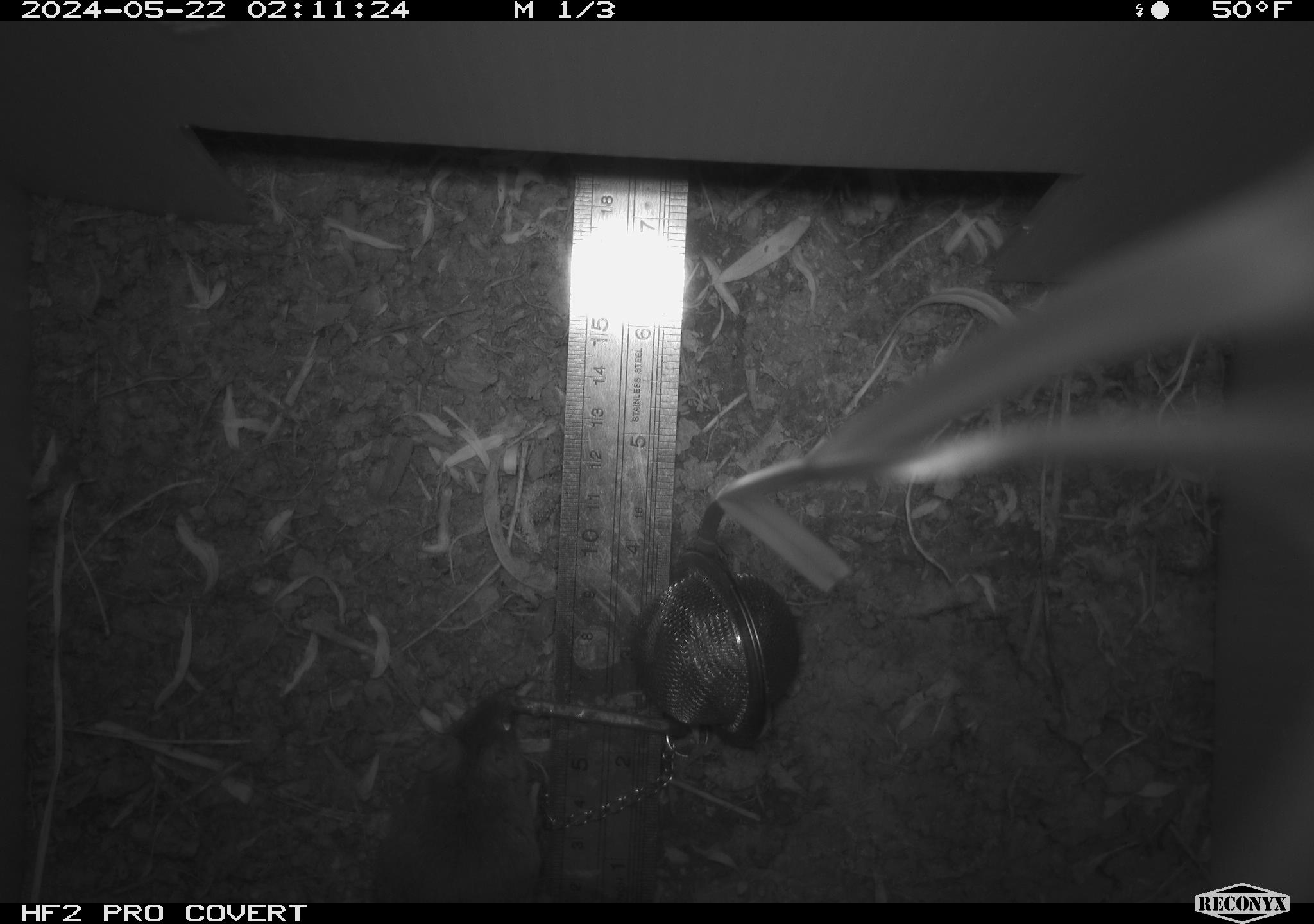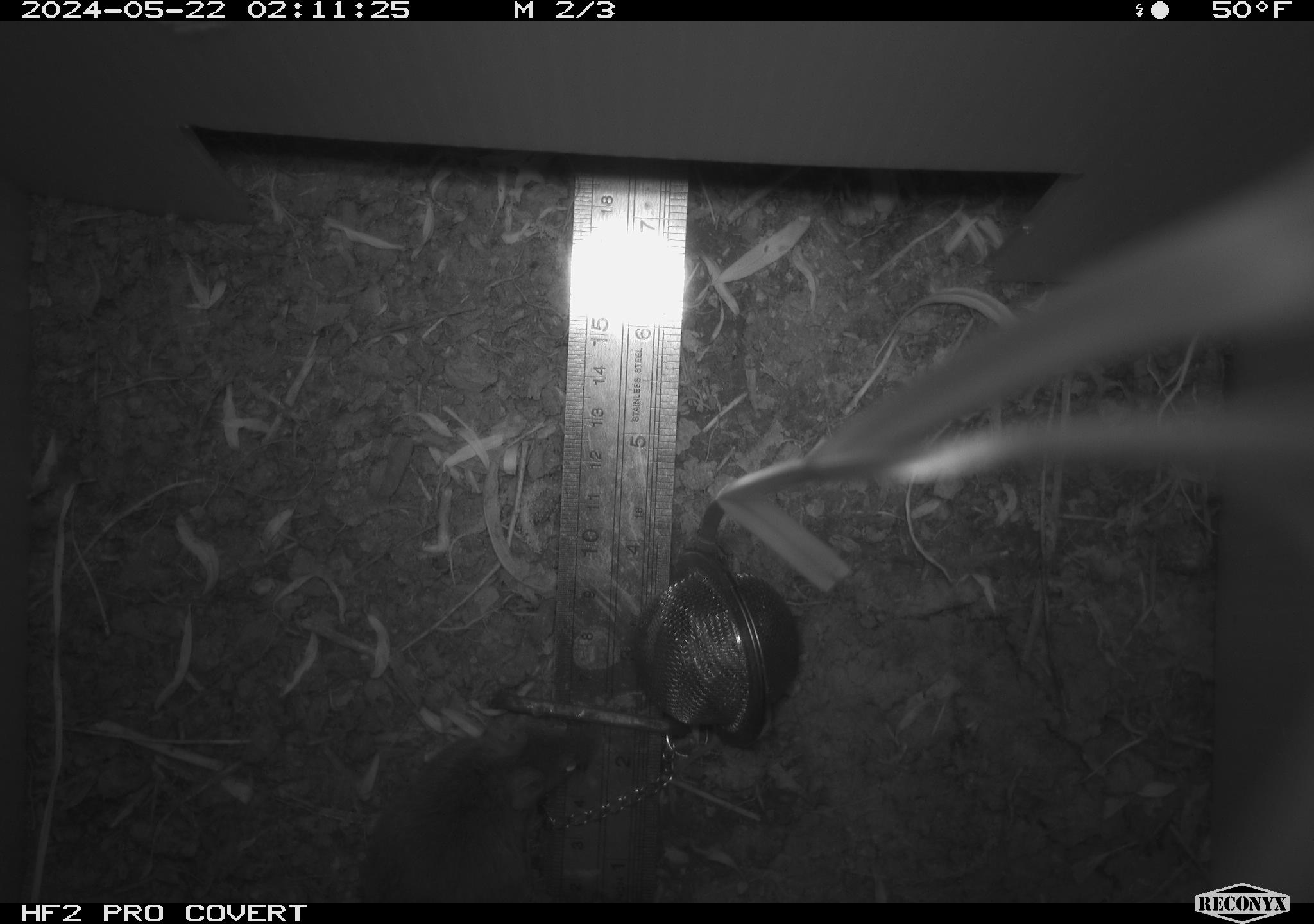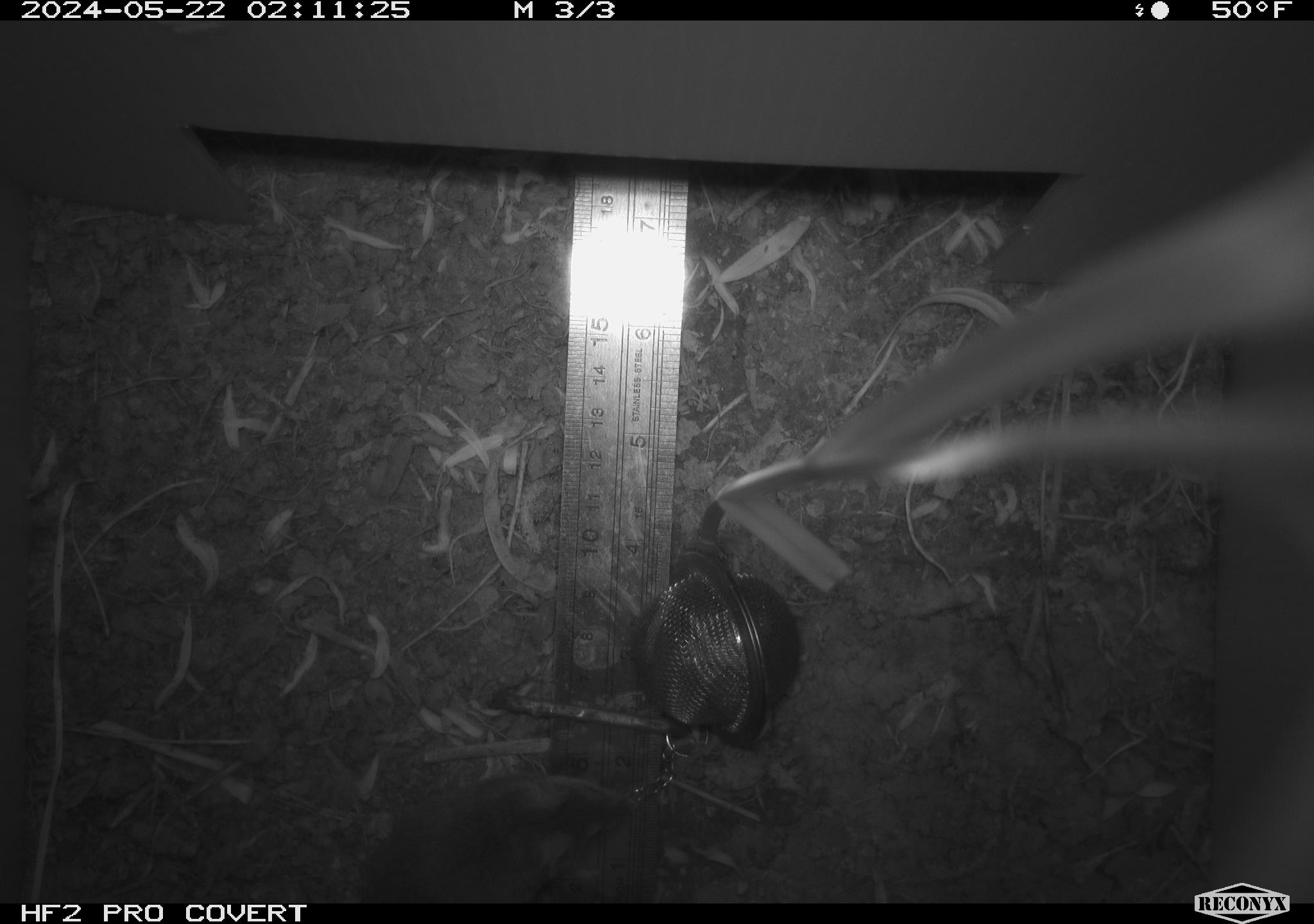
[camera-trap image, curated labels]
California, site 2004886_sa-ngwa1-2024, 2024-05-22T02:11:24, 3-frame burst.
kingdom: Animalia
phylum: Chordata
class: Mammalia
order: Rodentia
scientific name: Rodentia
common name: mouse species